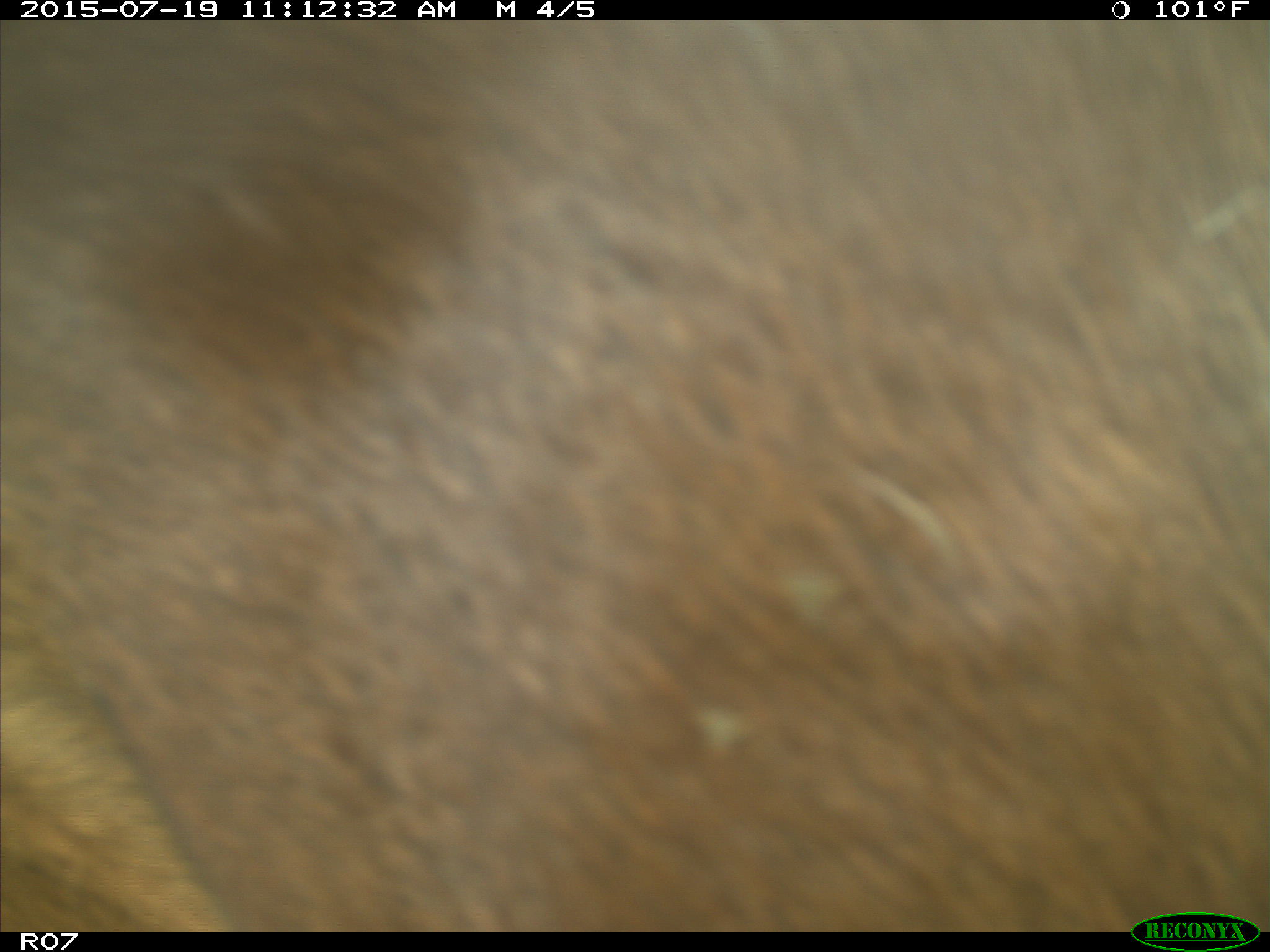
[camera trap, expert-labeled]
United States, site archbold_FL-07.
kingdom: Animalia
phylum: Chordata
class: Mammalia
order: Artiodactyla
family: Bovidae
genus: Bos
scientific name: Bos taurus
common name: domestic cow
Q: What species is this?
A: Bos taurus (domestic cow).